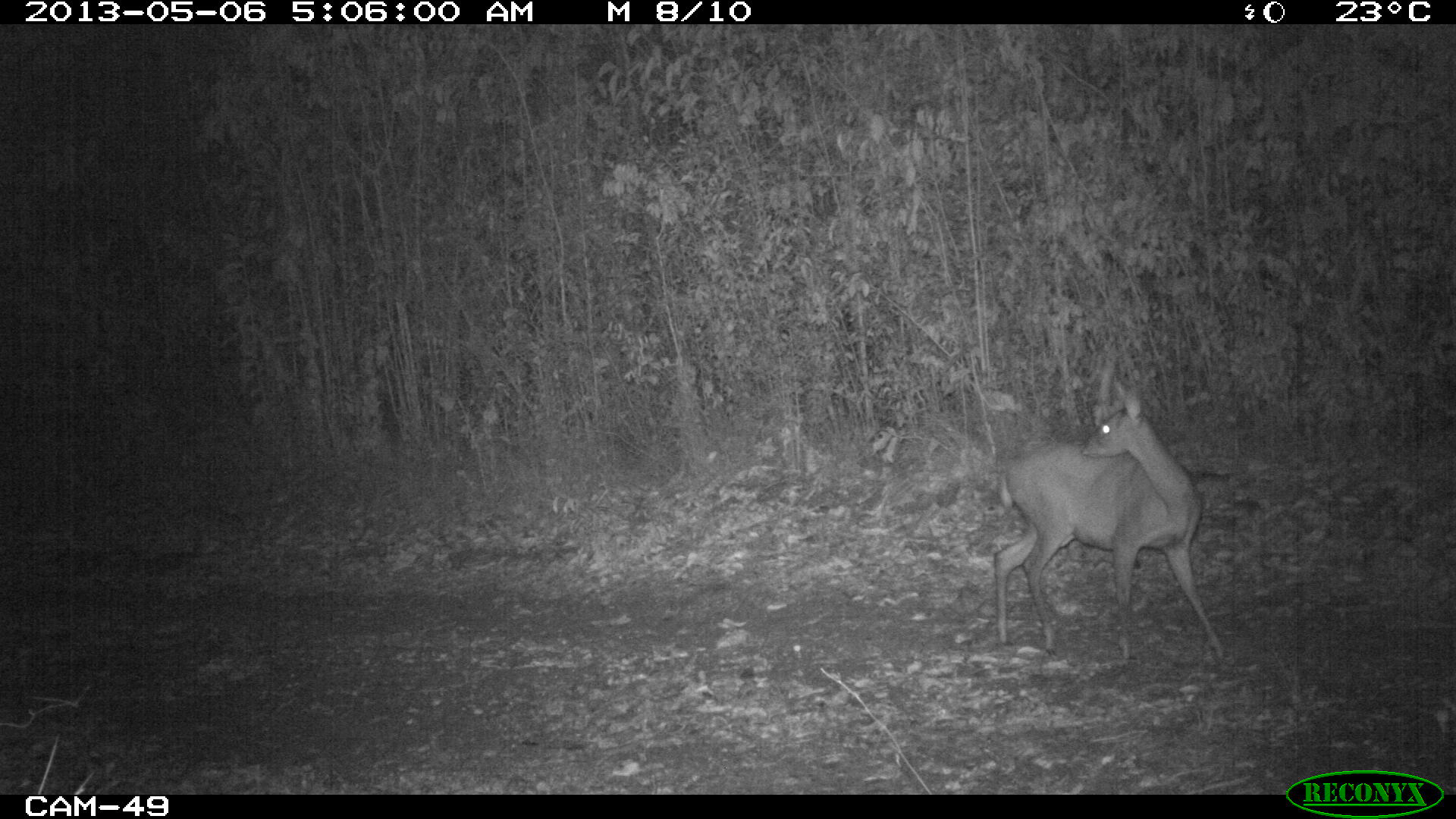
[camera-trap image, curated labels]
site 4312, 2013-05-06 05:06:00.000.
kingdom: Animalia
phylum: Chordata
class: Mammalia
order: Artiodactyla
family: Cervidae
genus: Odocoileus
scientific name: Odocoileus virginianus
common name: white-tailed deer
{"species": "Odocoileus virginianus (white-tailed deer)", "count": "1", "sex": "female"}